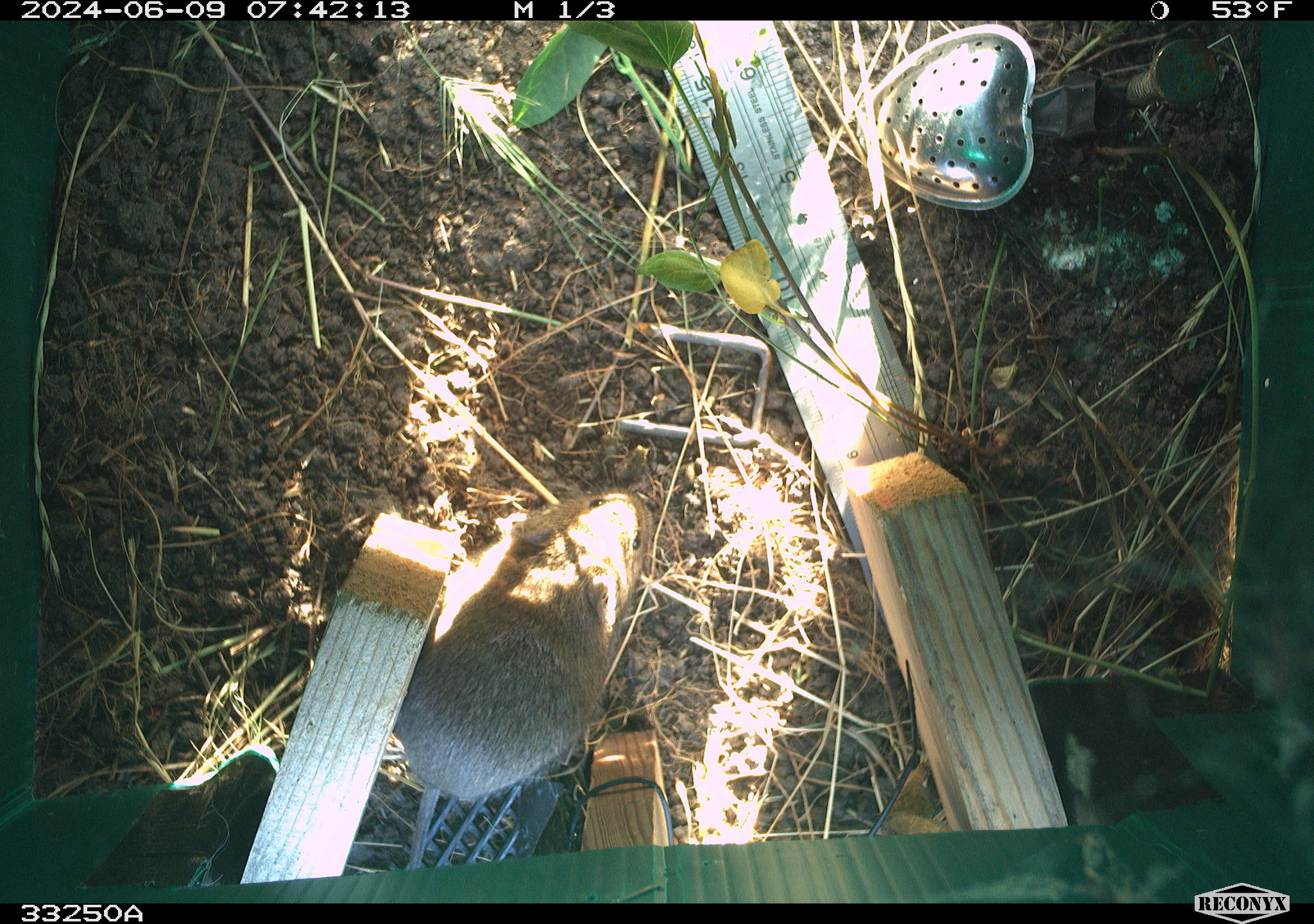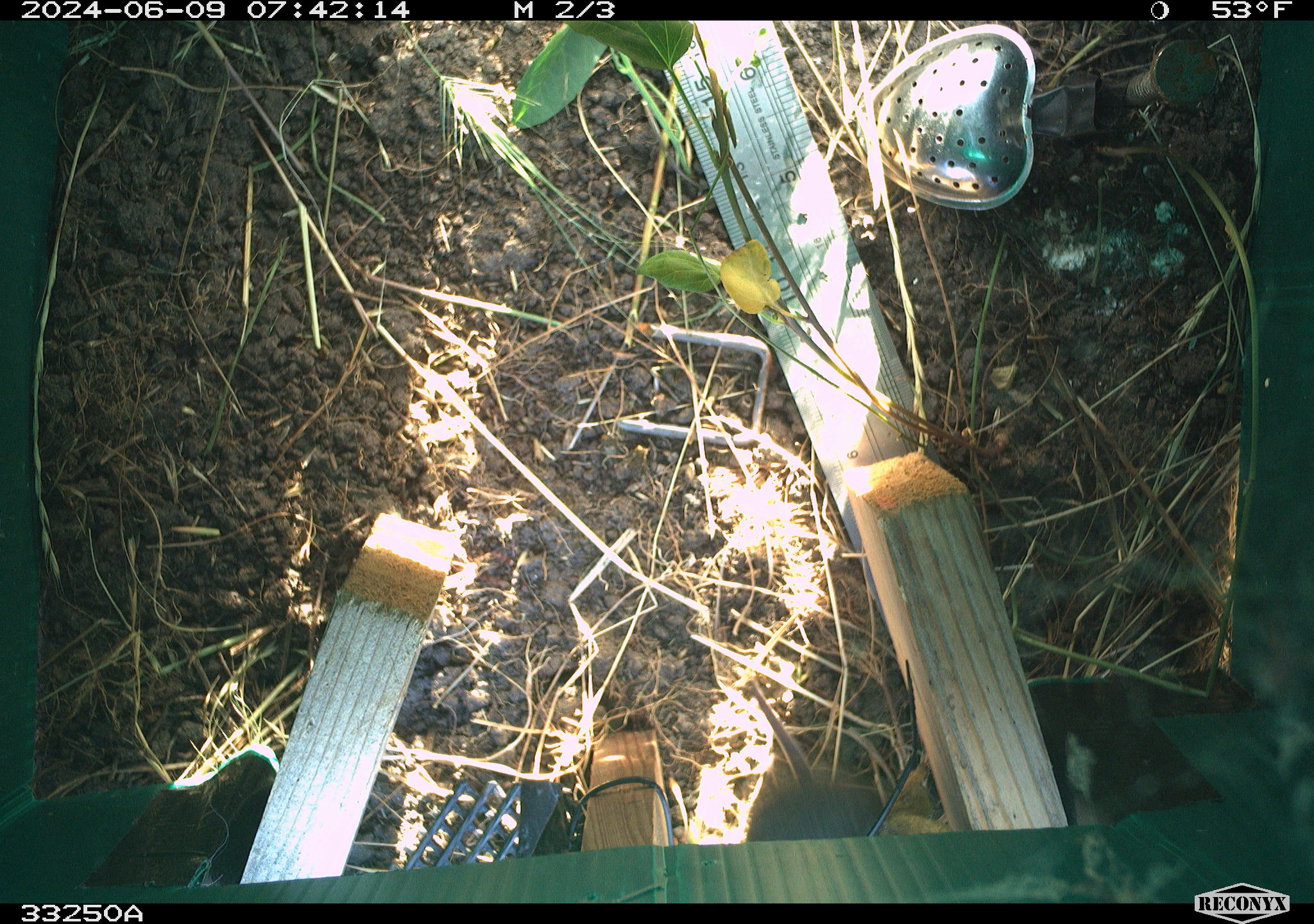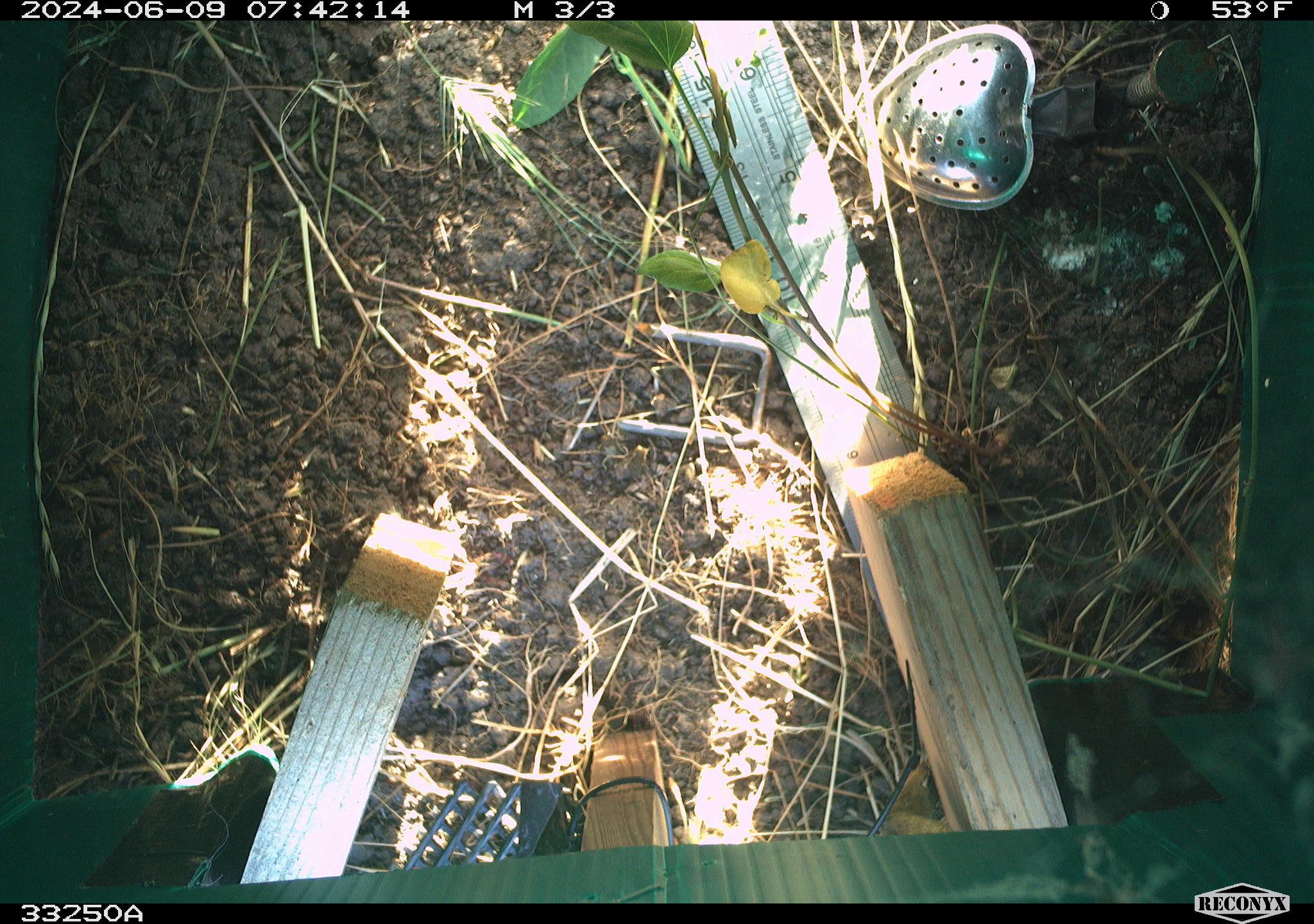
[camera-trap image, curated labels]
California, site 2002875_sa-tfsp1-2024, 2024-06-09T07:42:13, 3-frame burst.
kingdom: Animalia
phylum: Chordata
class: Mammalia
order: Rodentia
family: Cricetidae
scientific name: Arvicolinae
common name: voles, lemmings, and muskrats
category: arvicolinae subfamily